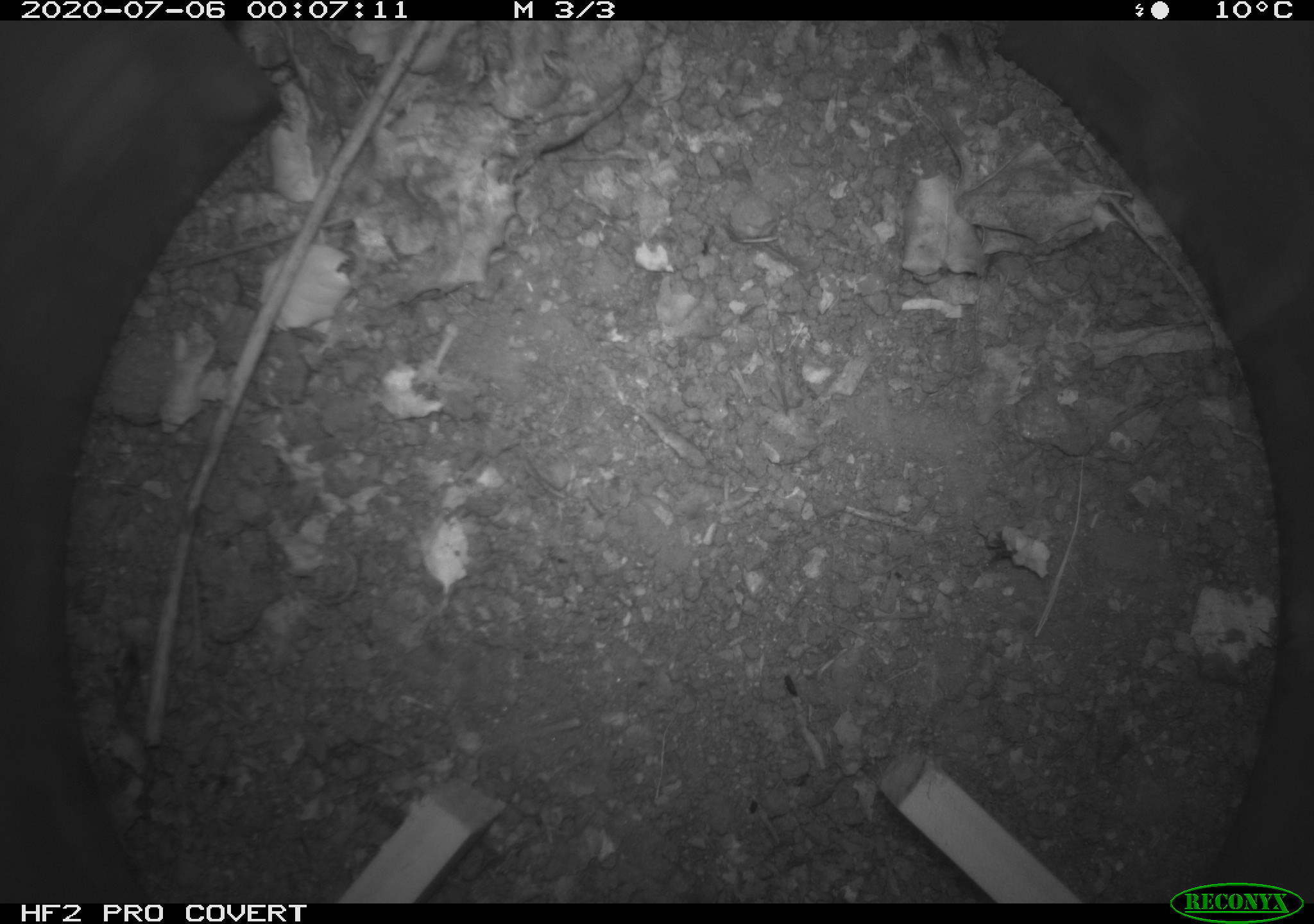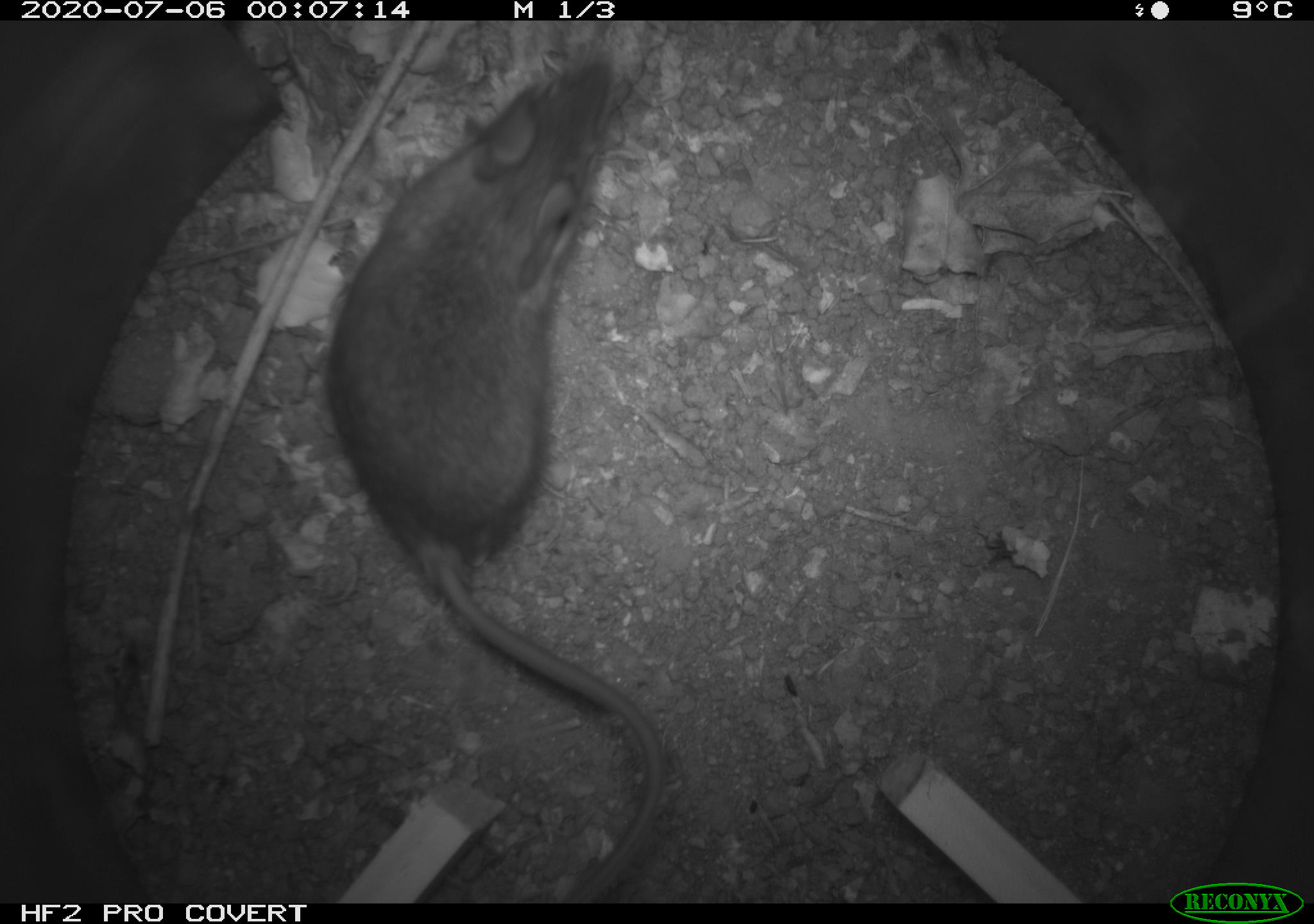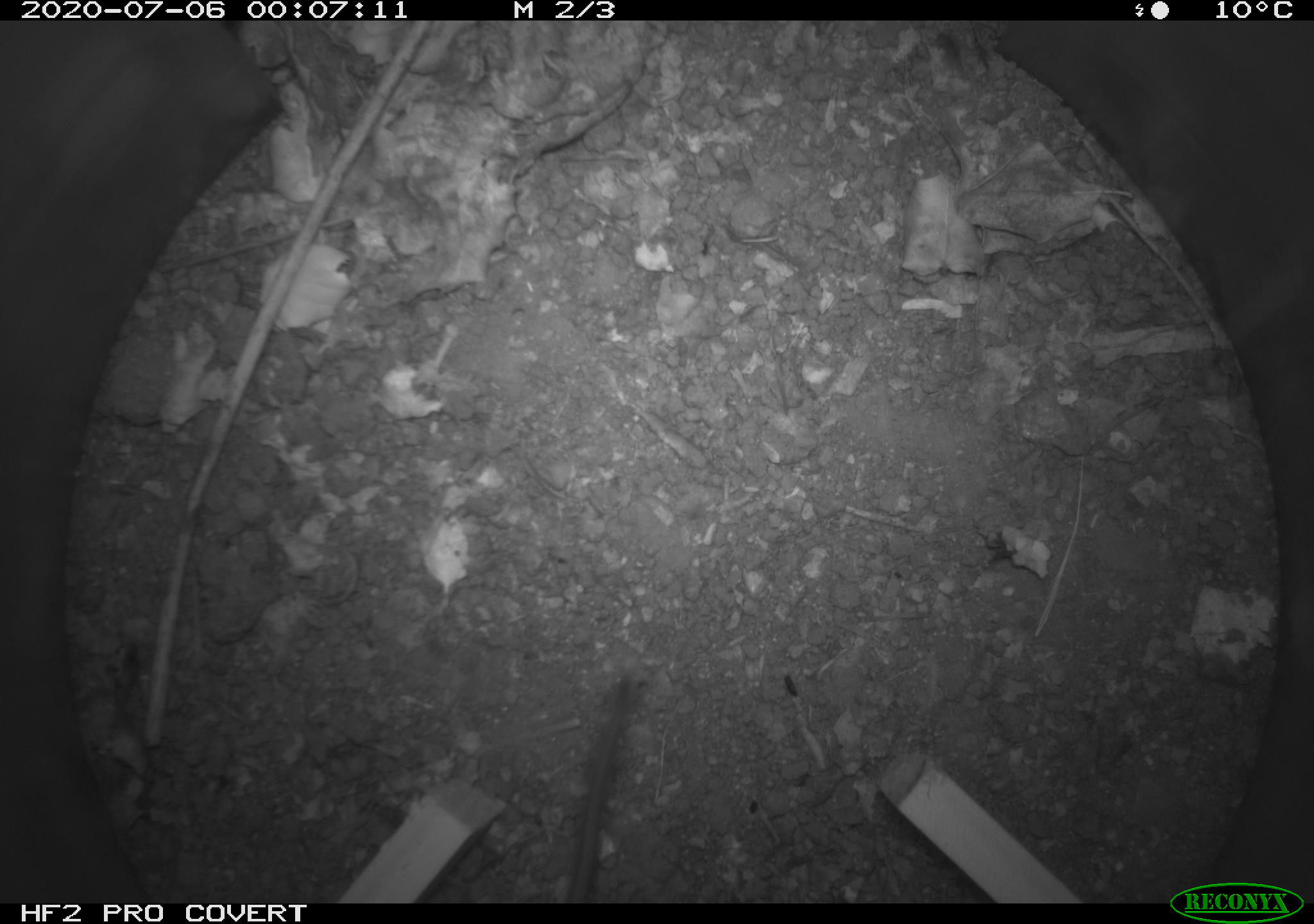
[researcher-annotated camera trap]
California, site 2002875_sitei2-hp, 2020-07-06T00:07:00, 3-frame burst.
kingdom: Animalia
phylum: Chordata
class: Mammalia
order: Rodentia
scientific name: Rodentia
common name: rodent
Rodent (Rodentia).